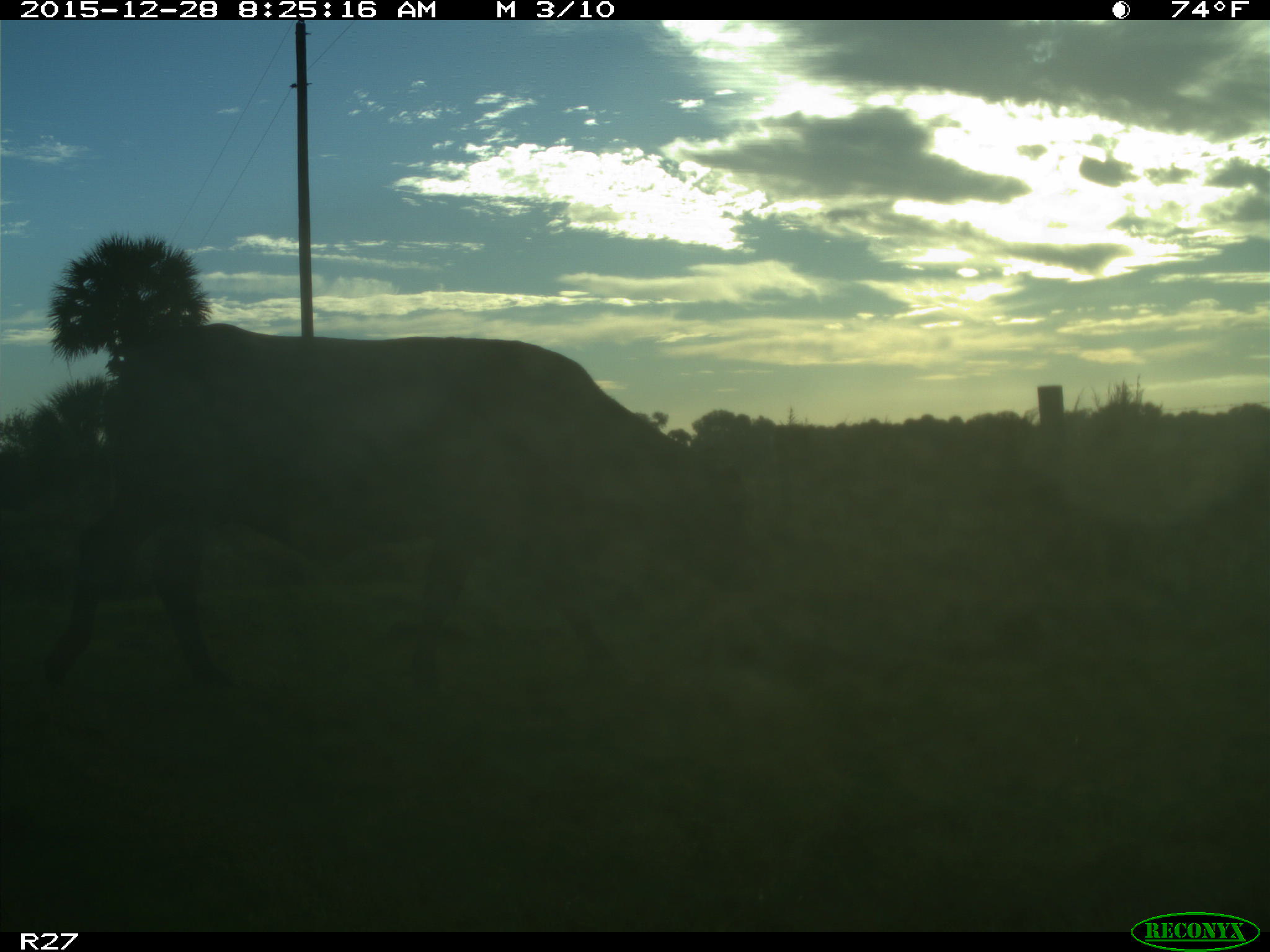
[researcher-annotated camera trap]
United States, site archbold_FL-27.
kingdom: Animalia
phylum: Chordata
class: Mammalia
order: Artiodactyla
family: Bovidae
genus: Bos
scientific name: Bos taurus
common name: domestic cow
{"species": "Bos taurus (domestic cow)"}